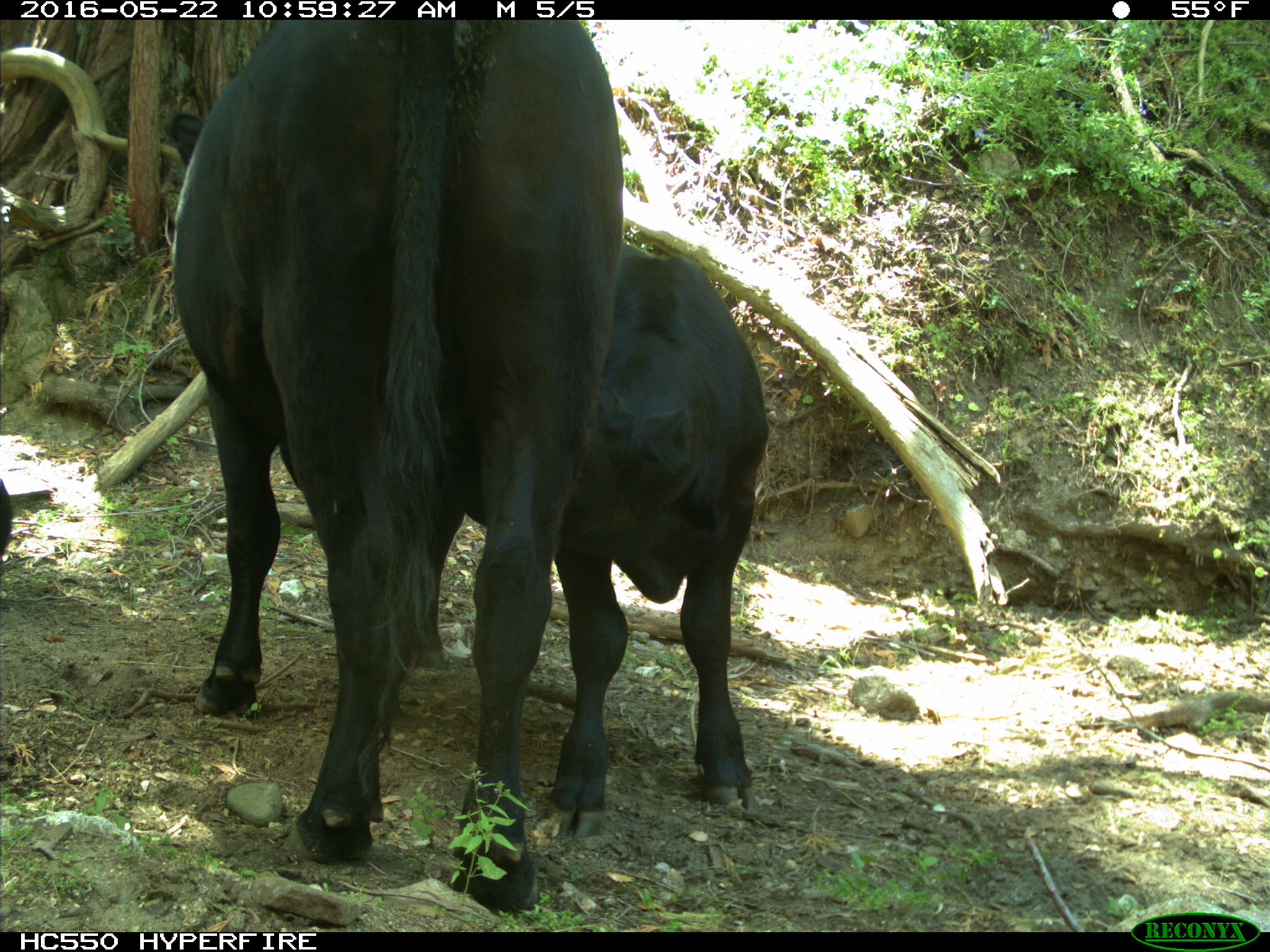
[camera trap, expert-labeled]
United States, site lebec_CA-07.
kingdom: Animalia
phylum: Chordata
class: Mammalia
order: Artiodactyla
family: Bovidae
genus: Bos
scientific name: Bos taurus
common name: domestic cow